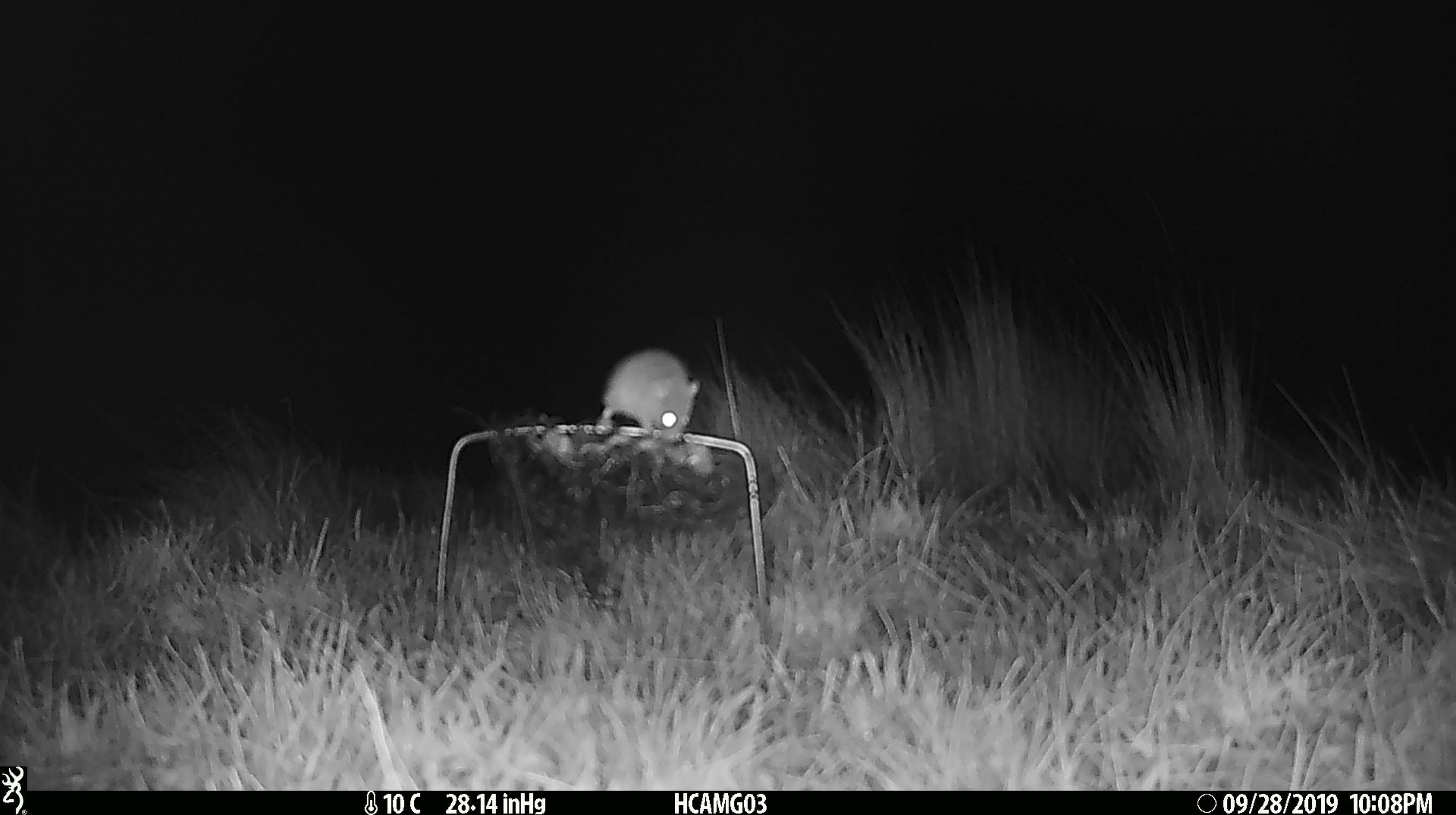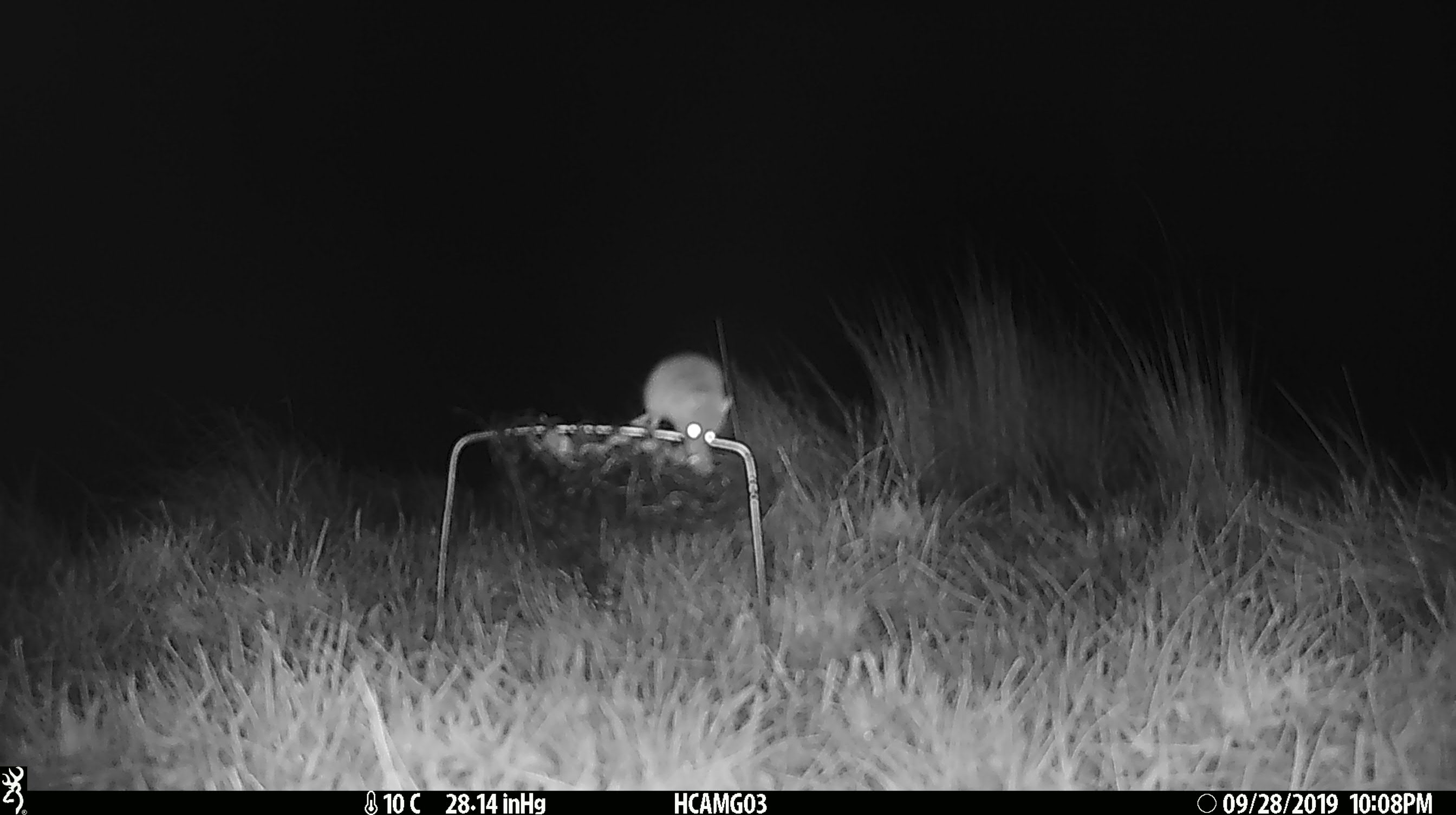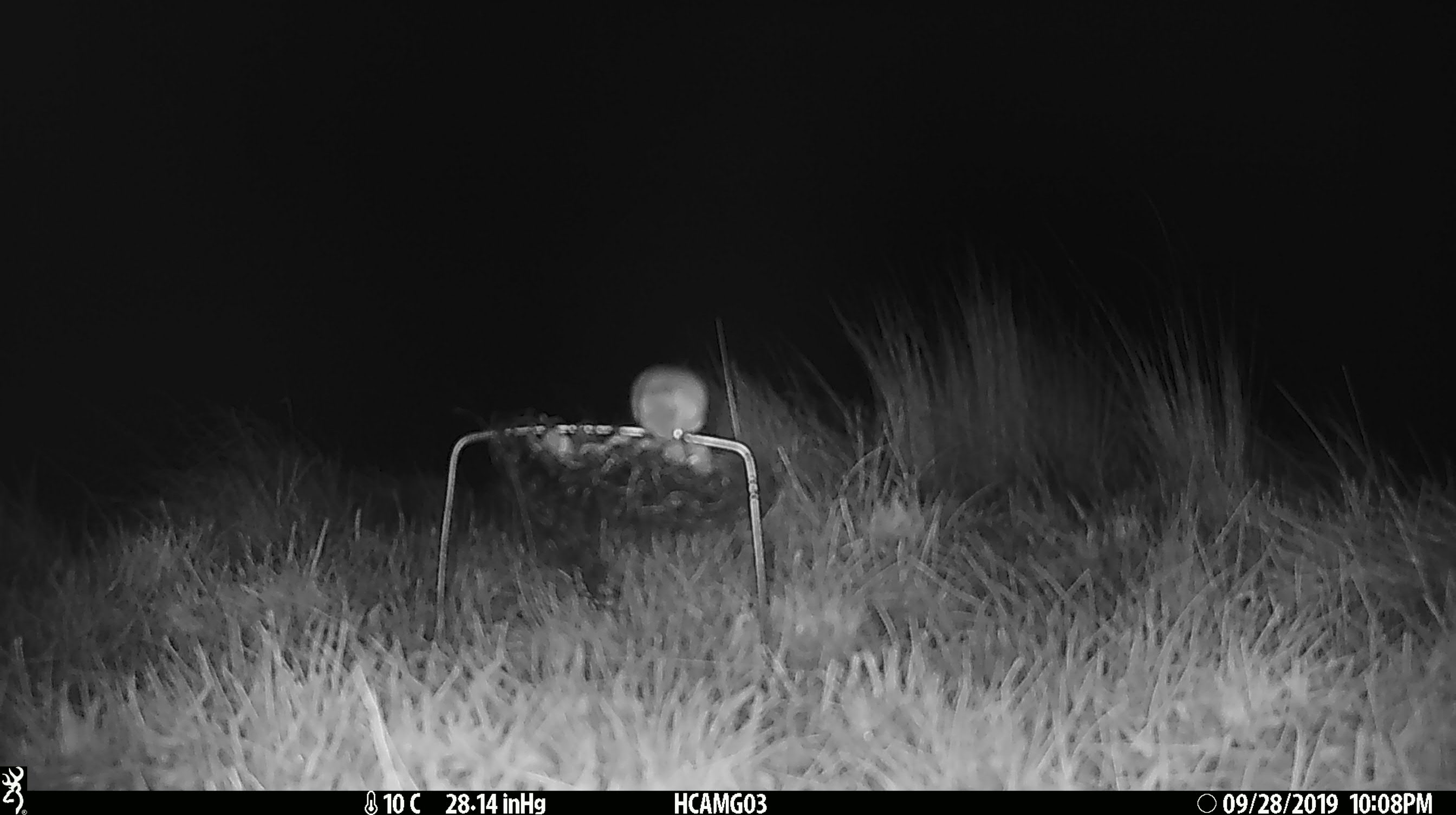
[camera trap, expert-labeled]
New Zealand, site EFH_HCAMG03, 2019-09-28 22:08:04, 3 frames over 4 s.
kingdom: Animalia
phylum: Chordata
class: Mammalia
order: Rodentia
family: Muridae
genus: Mus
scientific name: Mus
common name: mouse